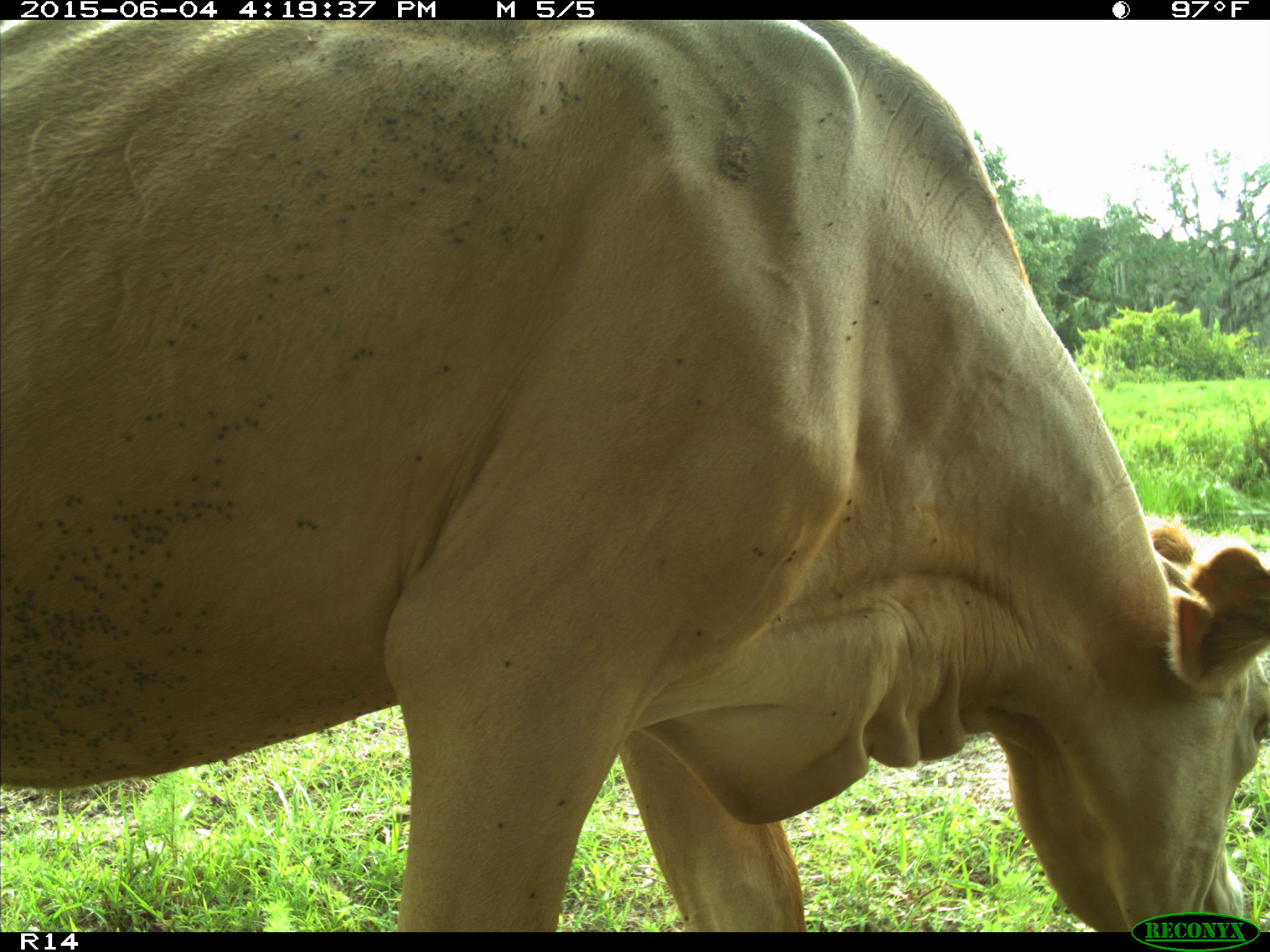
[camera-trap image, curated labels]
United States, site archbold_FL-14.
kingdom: Animalia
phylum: Chordata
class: Mammalia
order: Artiodactyla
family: Bovidae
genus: Bos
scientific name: Bos taurus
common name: domestic cow